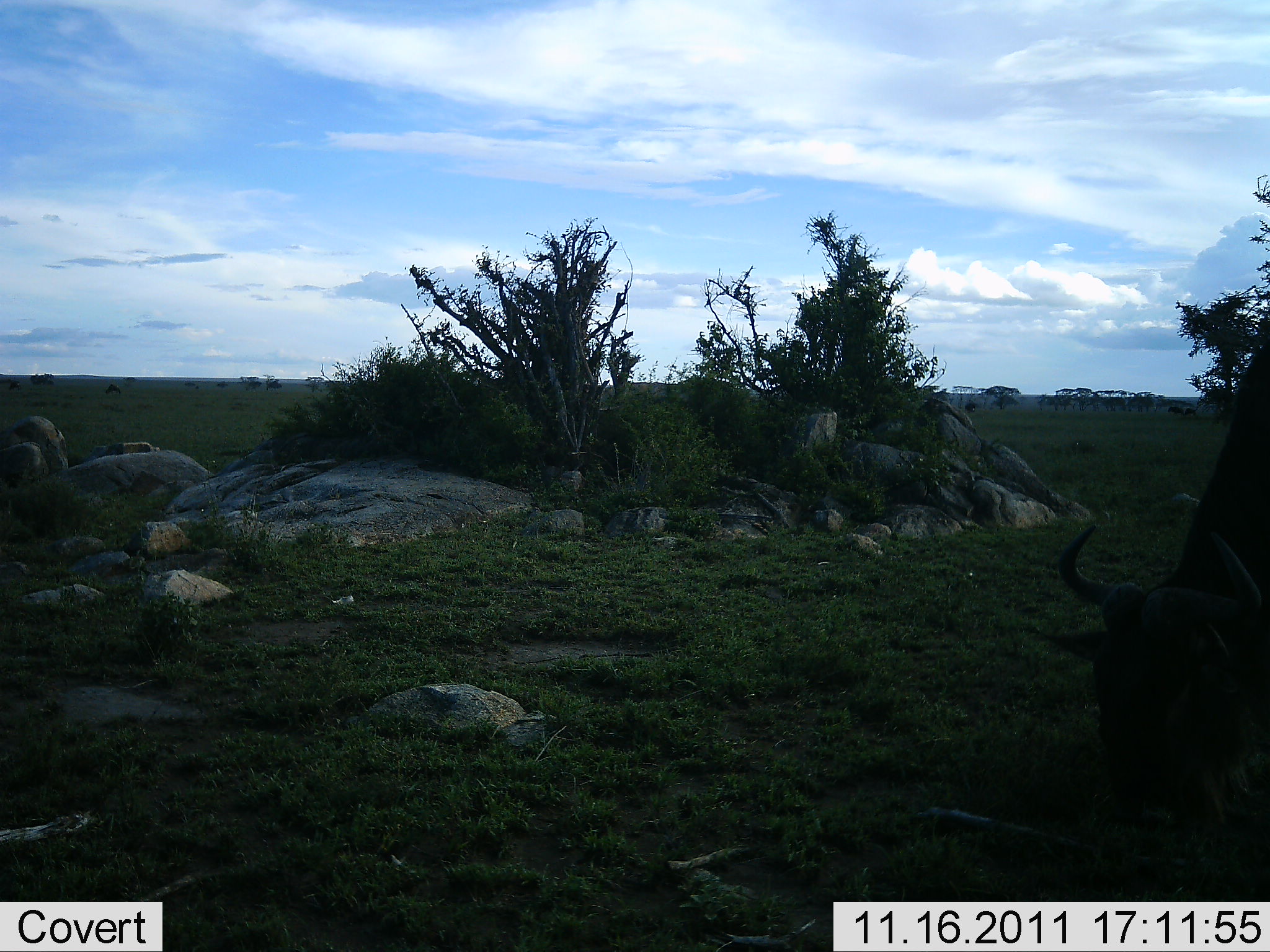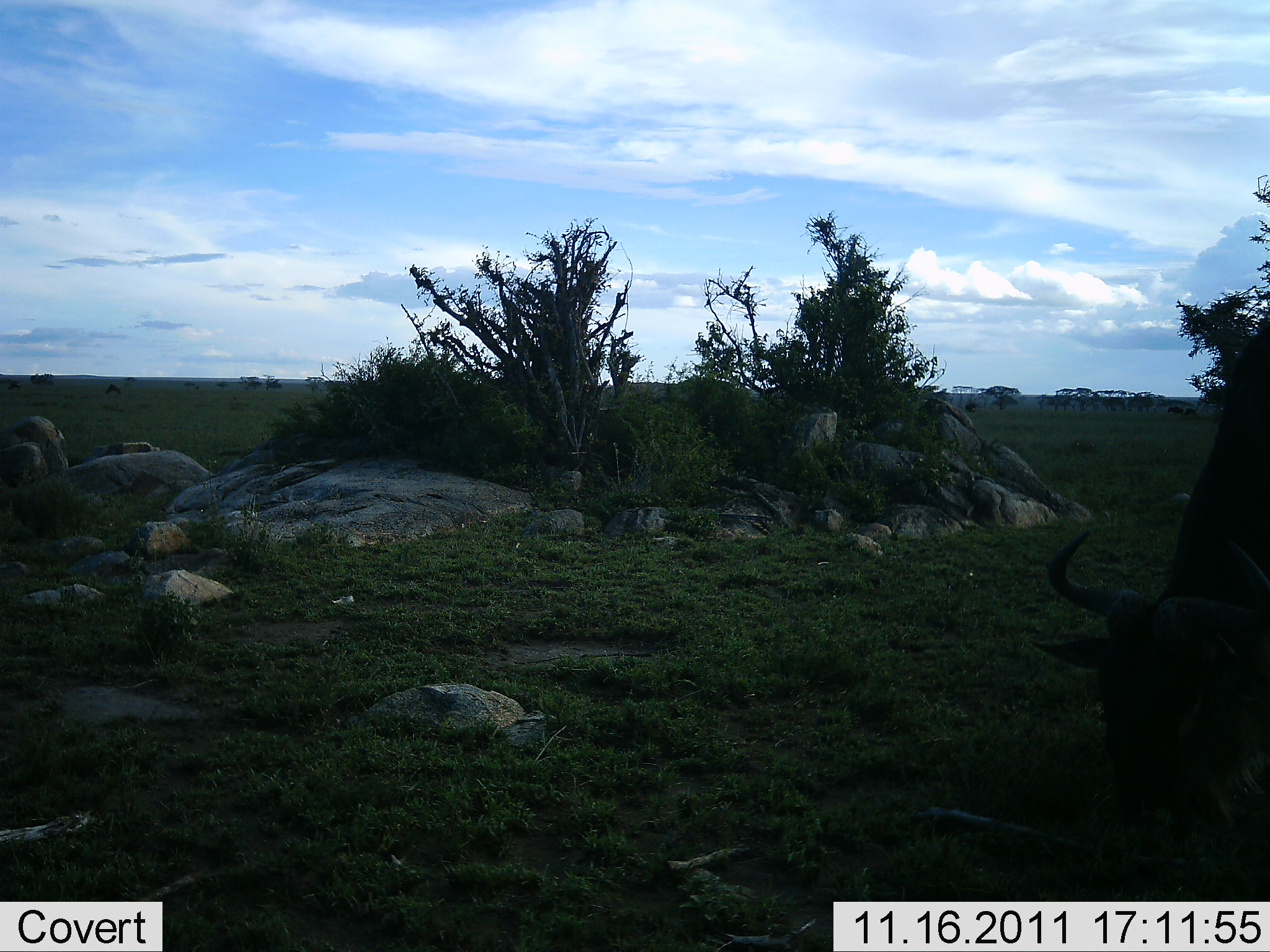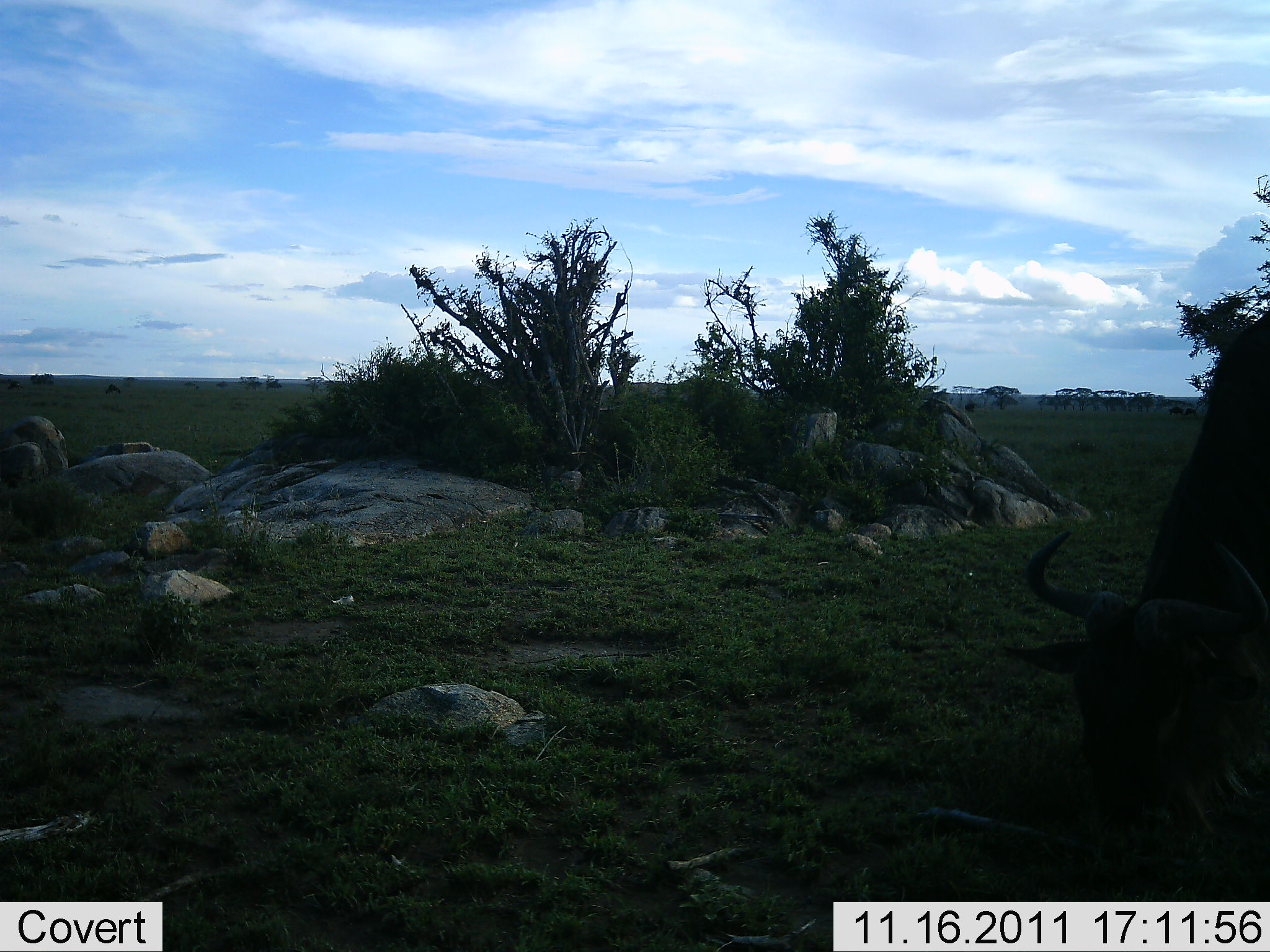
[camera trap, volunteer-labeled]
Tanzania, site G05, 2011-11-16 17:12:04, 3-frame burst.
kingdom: Animalia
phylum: Chordata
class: Mammalia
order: Artiodactyla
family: Bovidae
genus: Connochaetes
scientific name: Connochaetes taurinus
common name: blue wildebeest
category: wildebeest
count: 1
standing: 21%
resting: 0%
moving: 7%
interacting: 0%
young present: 0%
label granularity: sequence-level